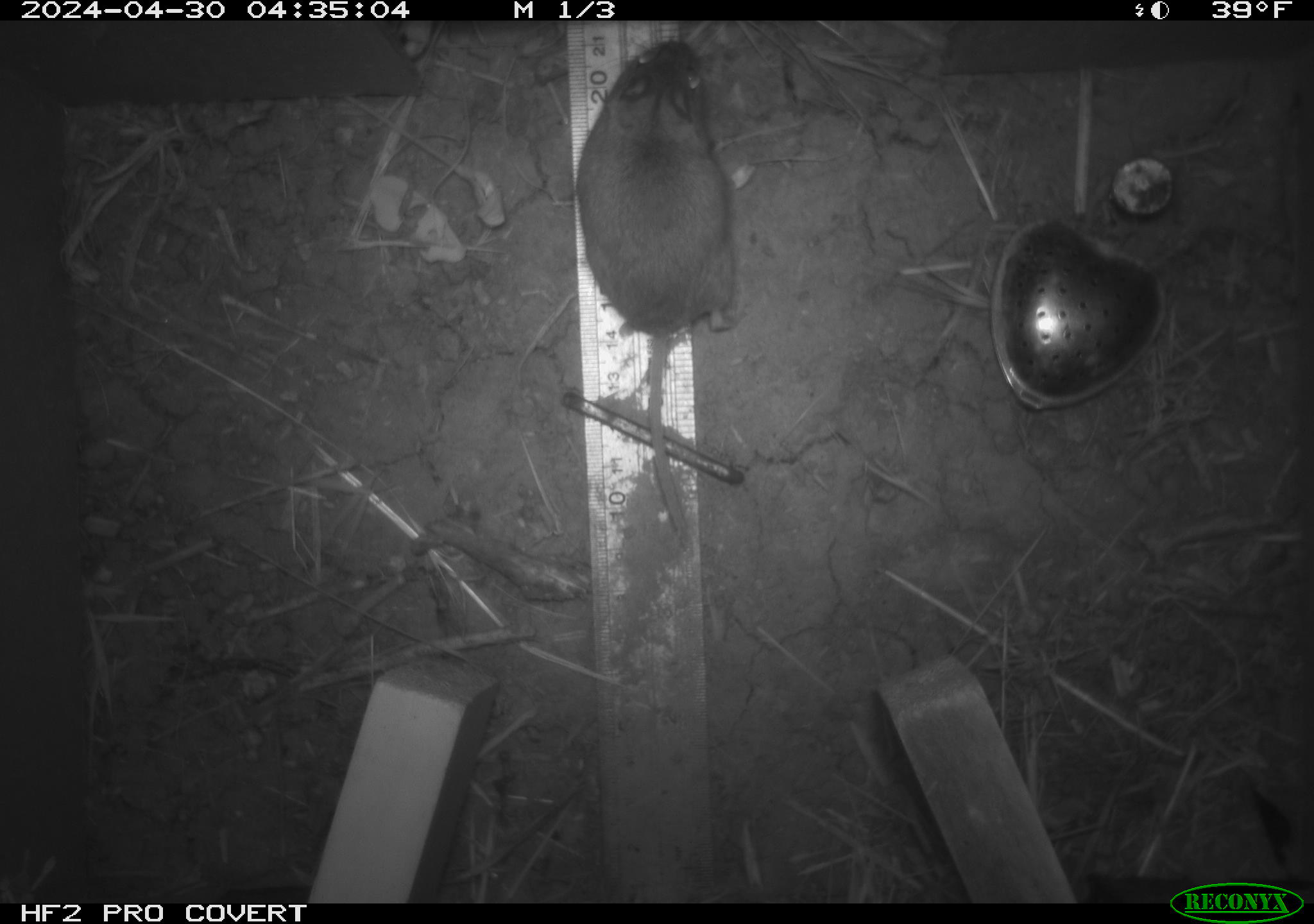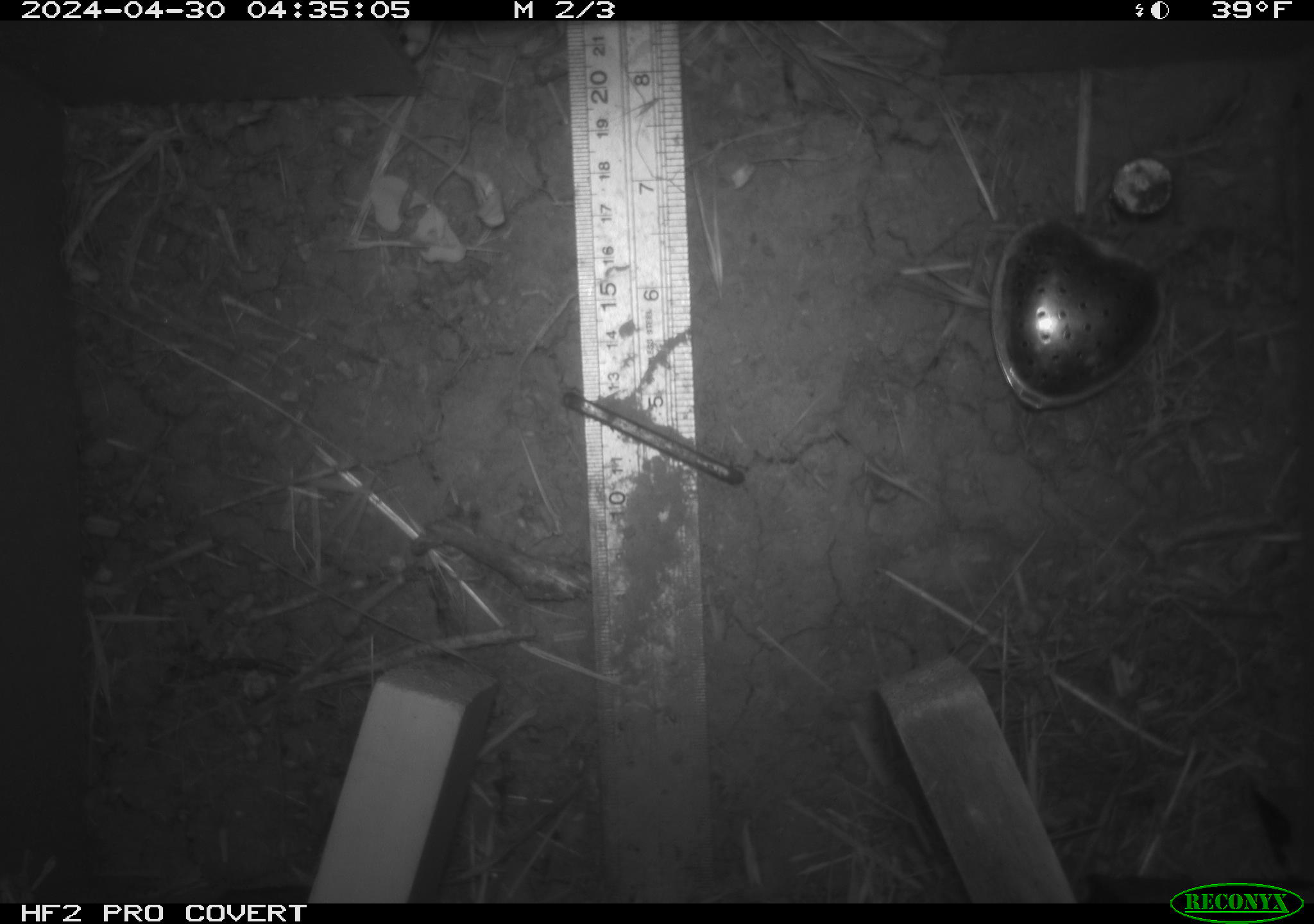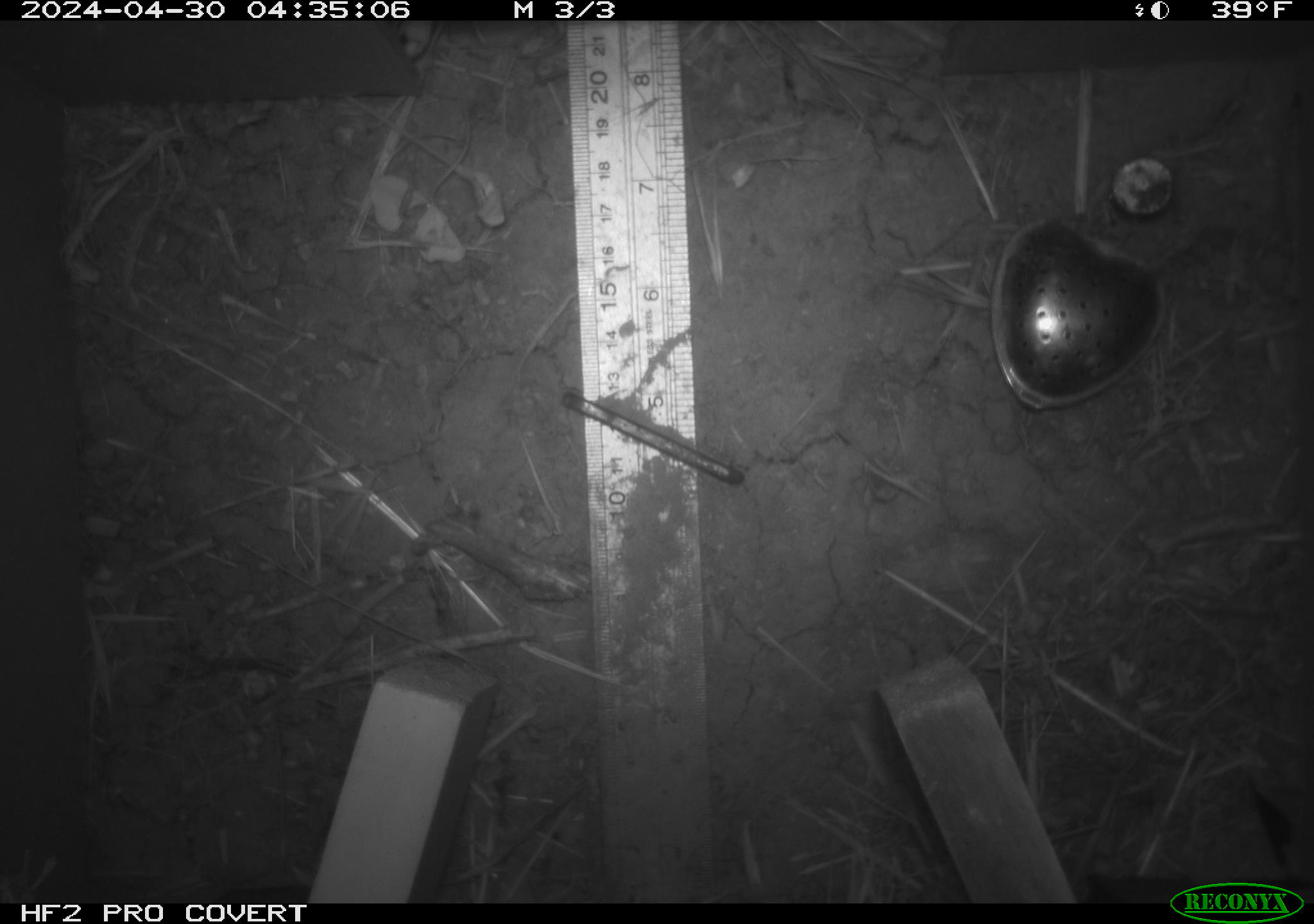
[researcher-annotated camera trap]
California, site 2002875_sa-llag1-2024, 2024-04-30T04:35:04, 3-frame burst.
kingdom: Animalia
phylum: Chordata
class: Mammalia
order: Rodentia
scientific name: Rodentia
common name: mouse species